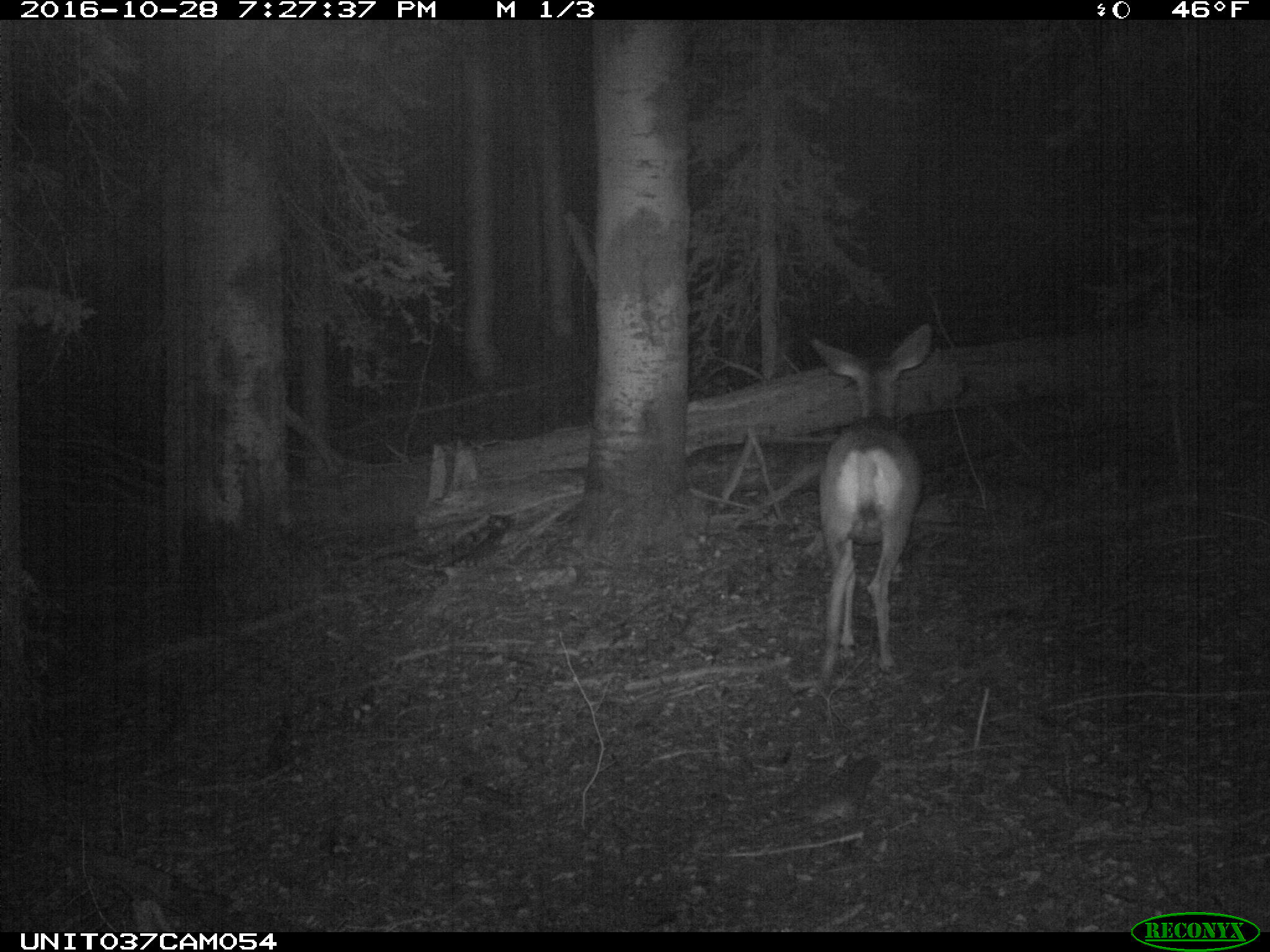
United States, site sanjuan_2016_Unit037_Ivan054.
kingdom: Animalia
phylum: Chordata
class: Mammalia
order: Artiodactyla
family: Cervidae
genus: Odocoileus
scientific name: Odocoileus hemionus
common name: mule deer